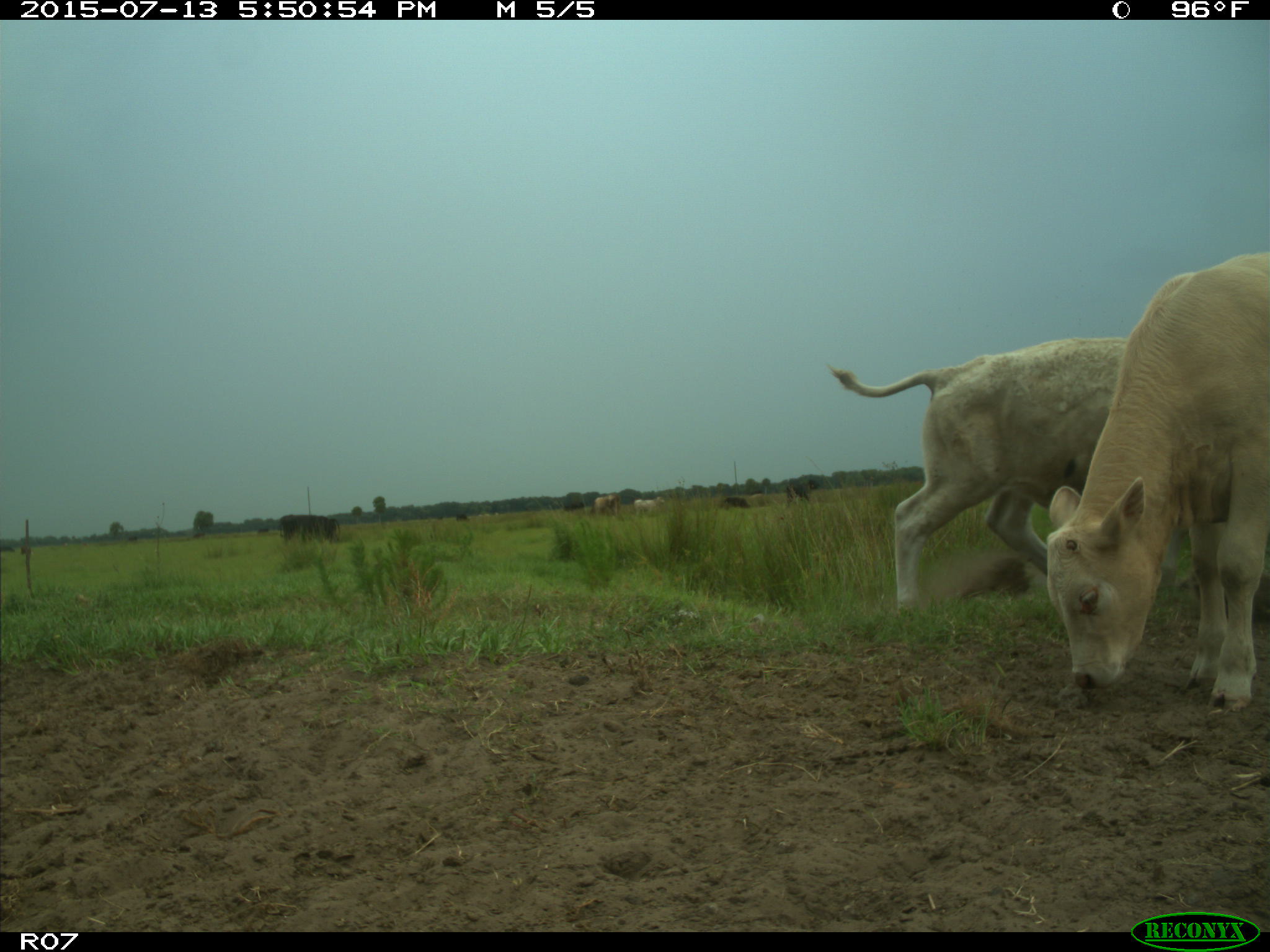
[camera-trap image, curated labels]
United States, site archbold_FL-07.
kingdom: Animalia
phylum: Chordata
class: Mammalia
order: Artiodactyla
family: Bovidae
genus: Bos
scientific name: Bos taurus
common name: domestic cow